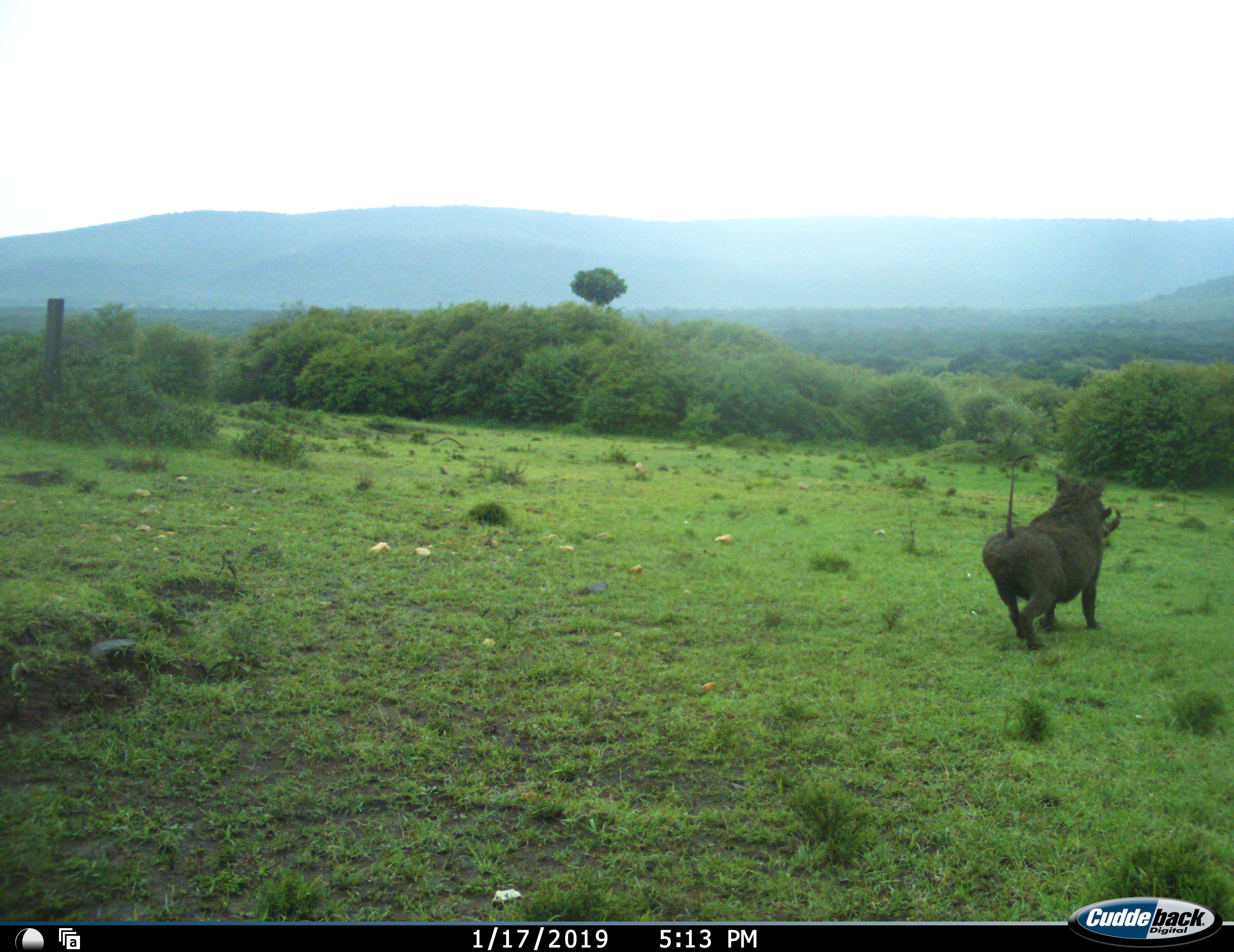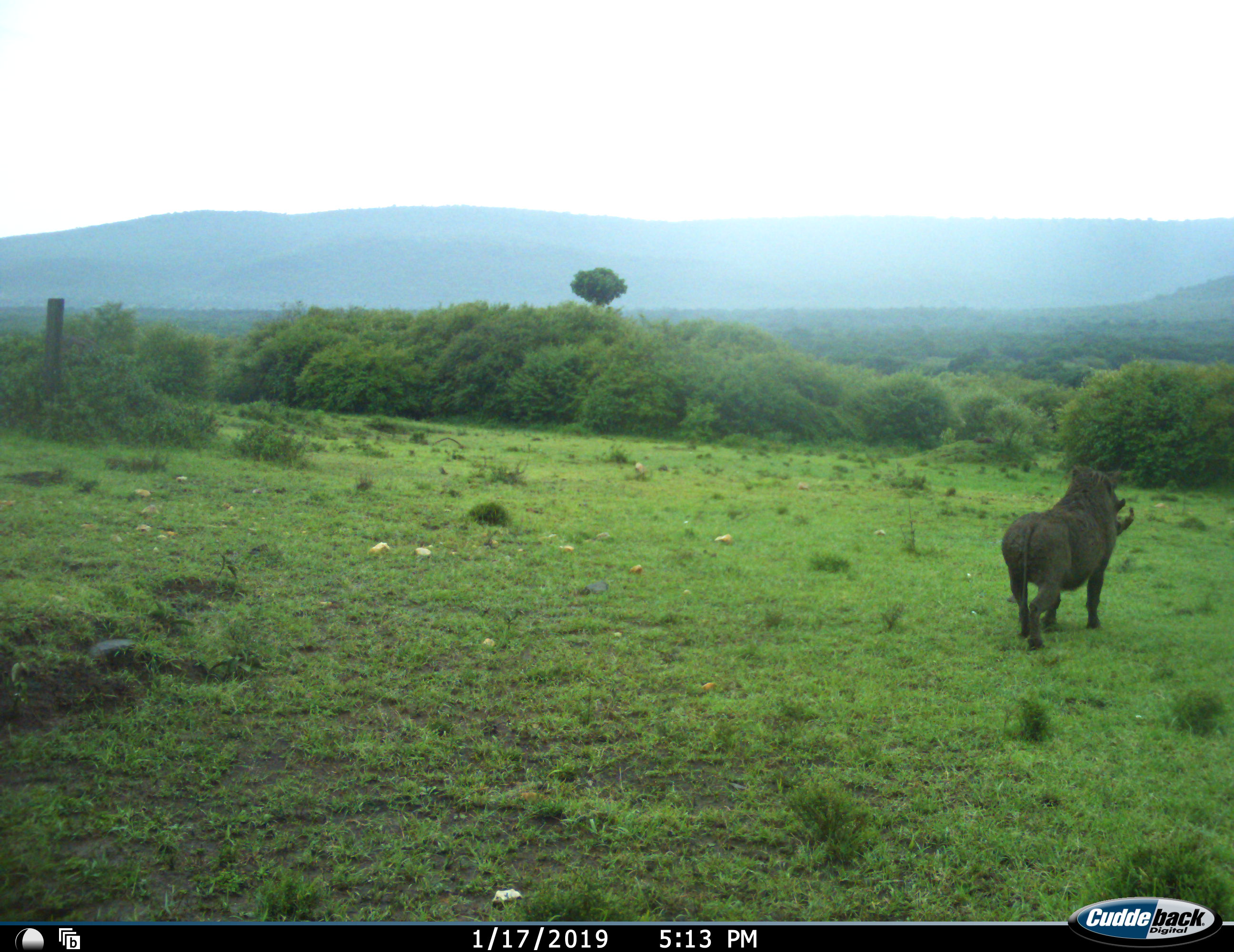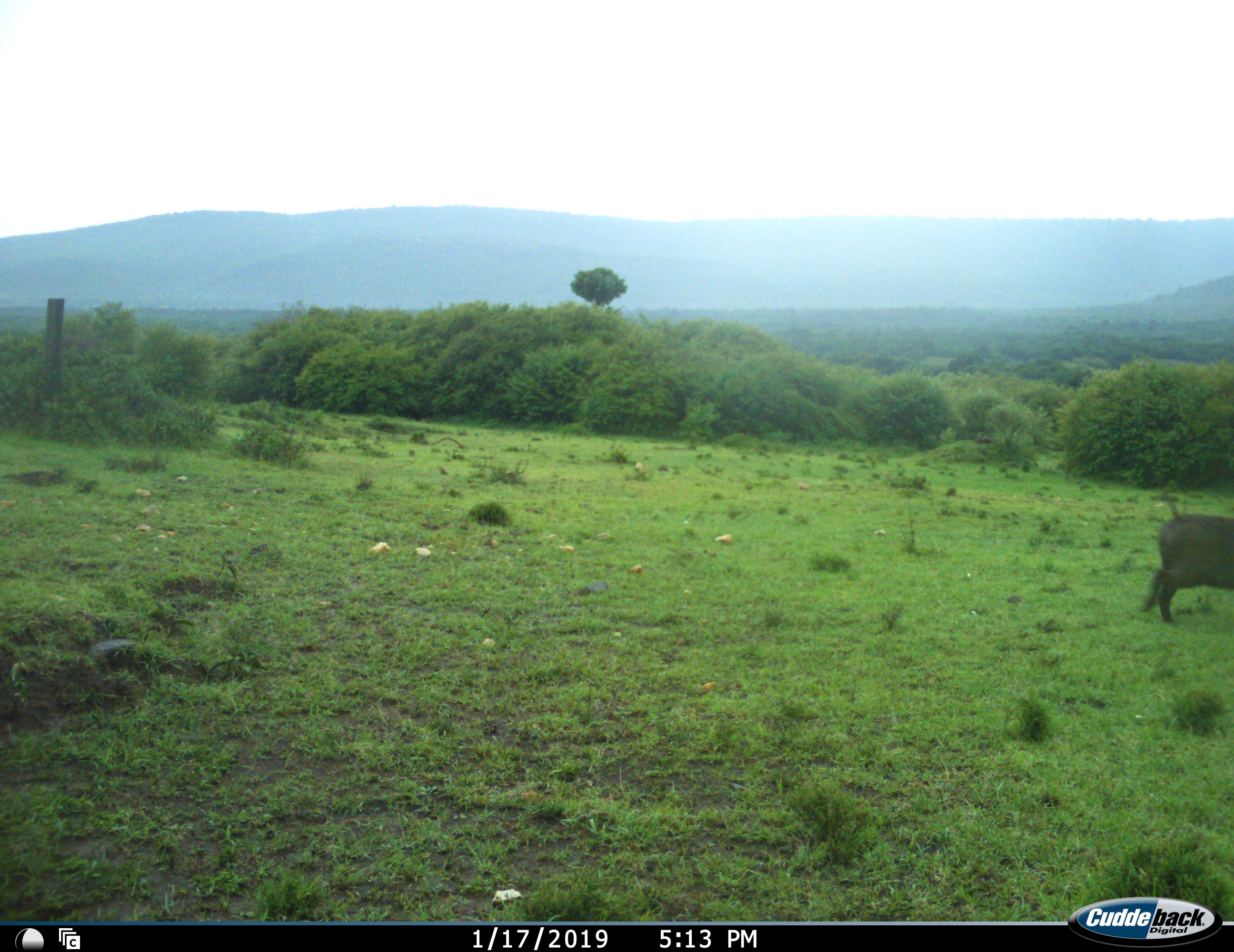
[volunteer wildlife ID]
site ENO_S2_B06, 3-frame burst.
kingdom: Animalia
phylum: Chordata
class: Mammalia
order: Artiodactyla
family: Suidae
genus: Phacochoerus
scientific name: Phacochoerus africanus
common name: warthog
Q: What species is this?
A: Warthog (Phacochoerus africanus).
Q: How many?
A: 1.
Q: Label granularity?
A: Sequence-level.